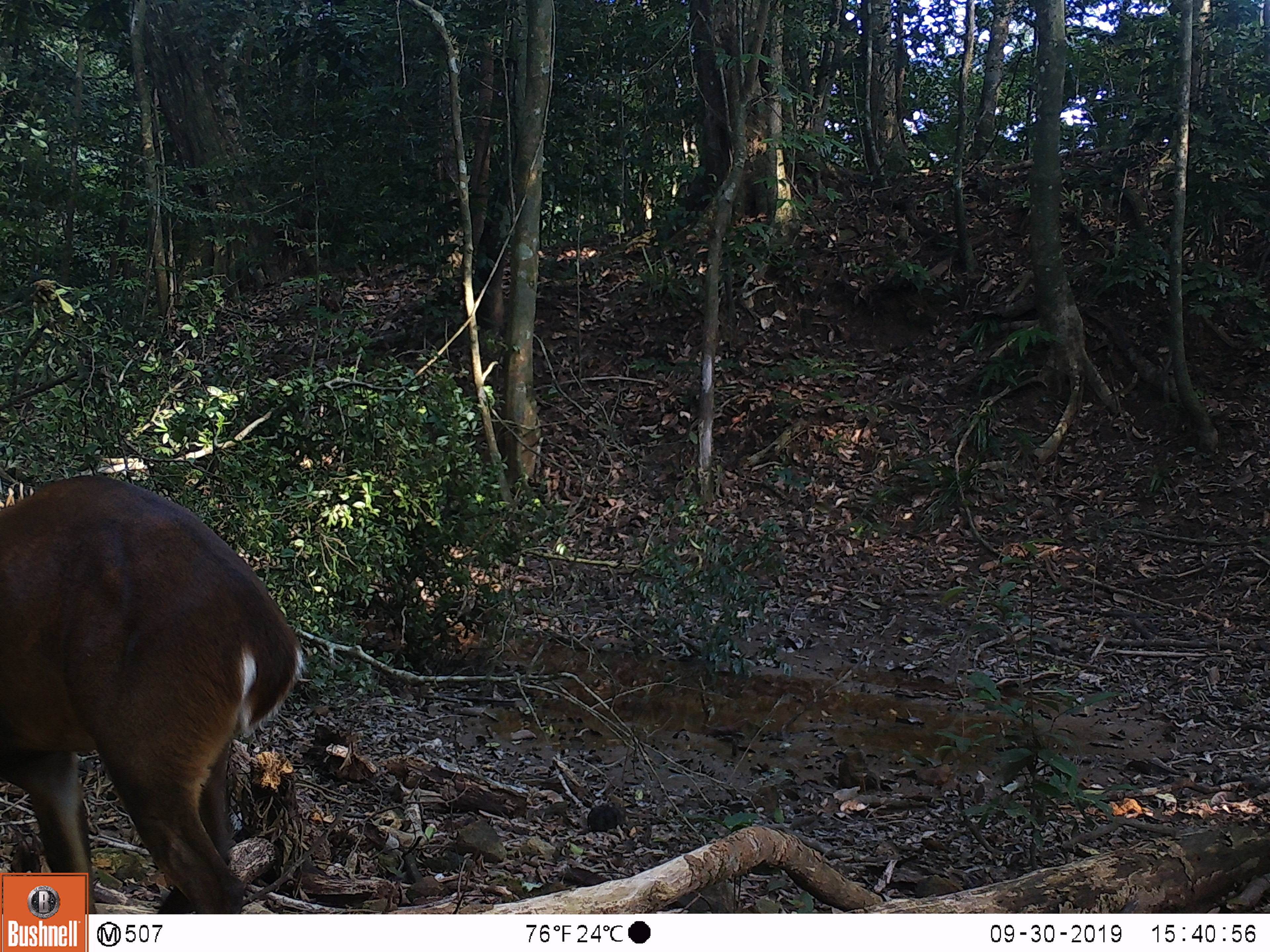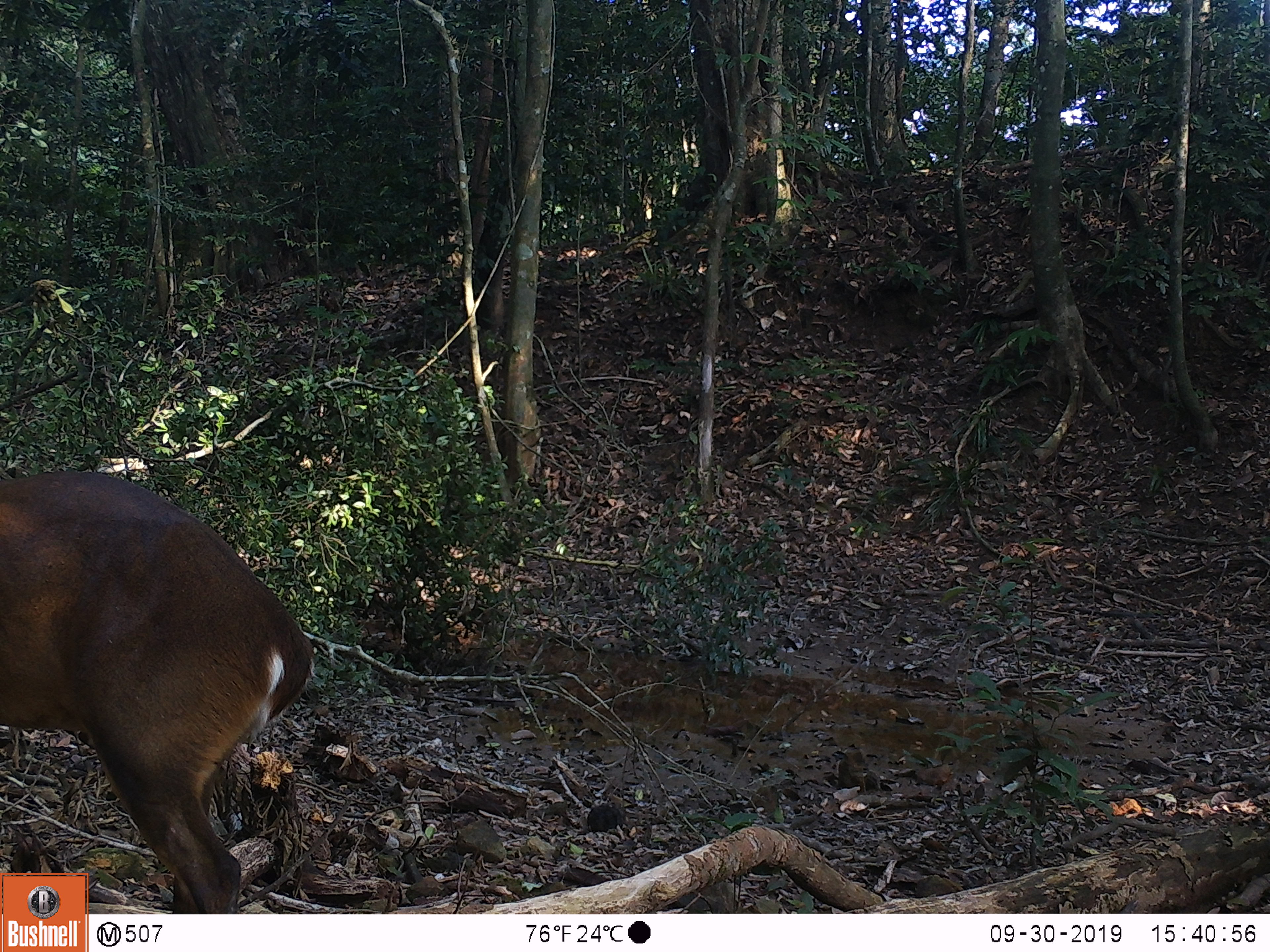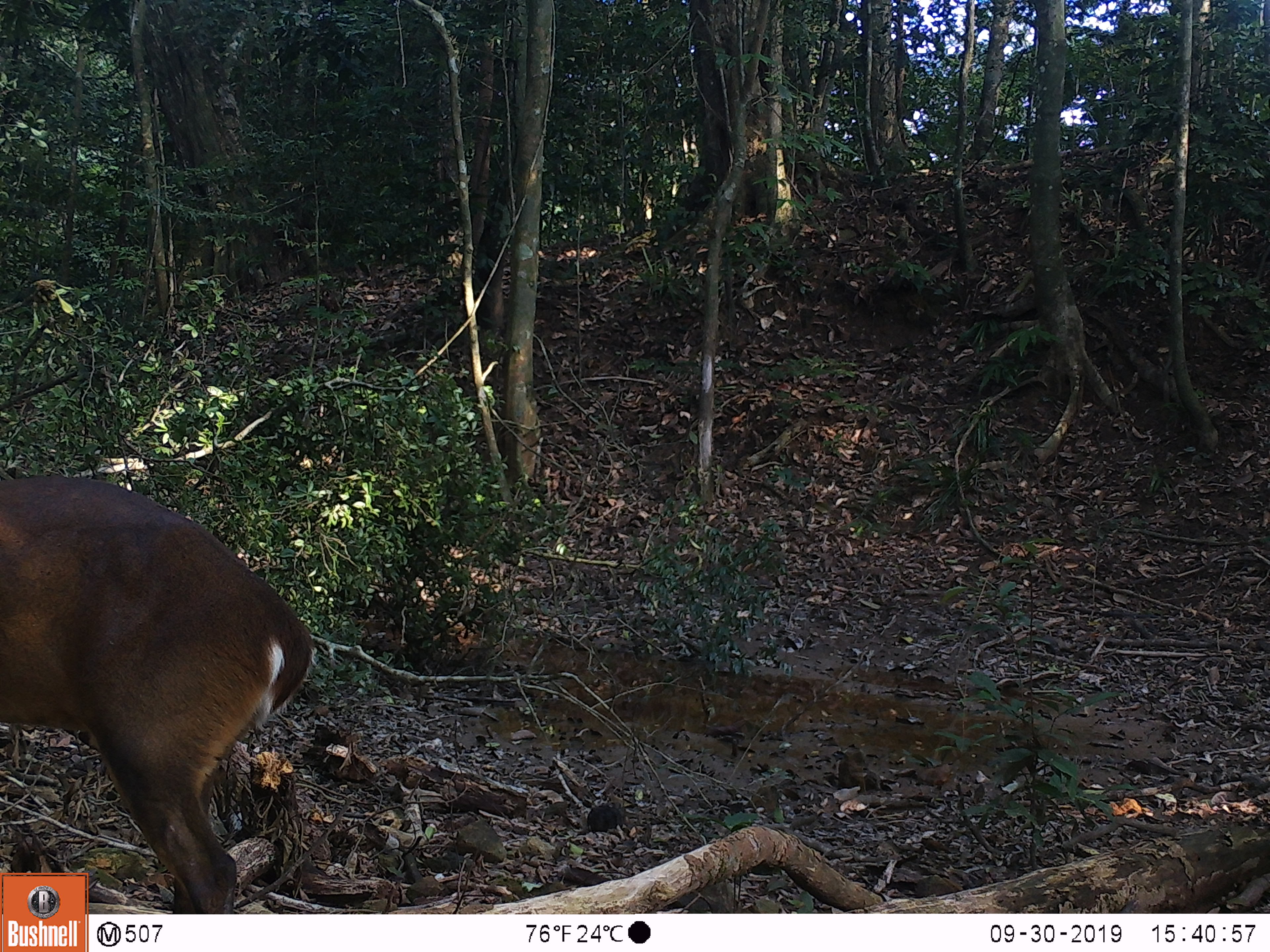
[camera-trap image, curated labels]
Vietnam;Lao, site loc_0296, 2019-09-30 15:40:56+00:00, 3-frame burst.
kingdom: Animalia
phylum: Chordata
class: Mammalia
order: Artiodactyla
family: Cervidae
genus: Muntiacus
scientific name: Muntiacus vuquangensis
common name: large-antlered muntjac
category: large antlered muntjac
Large antlered muntjac (large-antlered muntjac) (Muntiacus vuquangensis). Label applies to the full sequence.